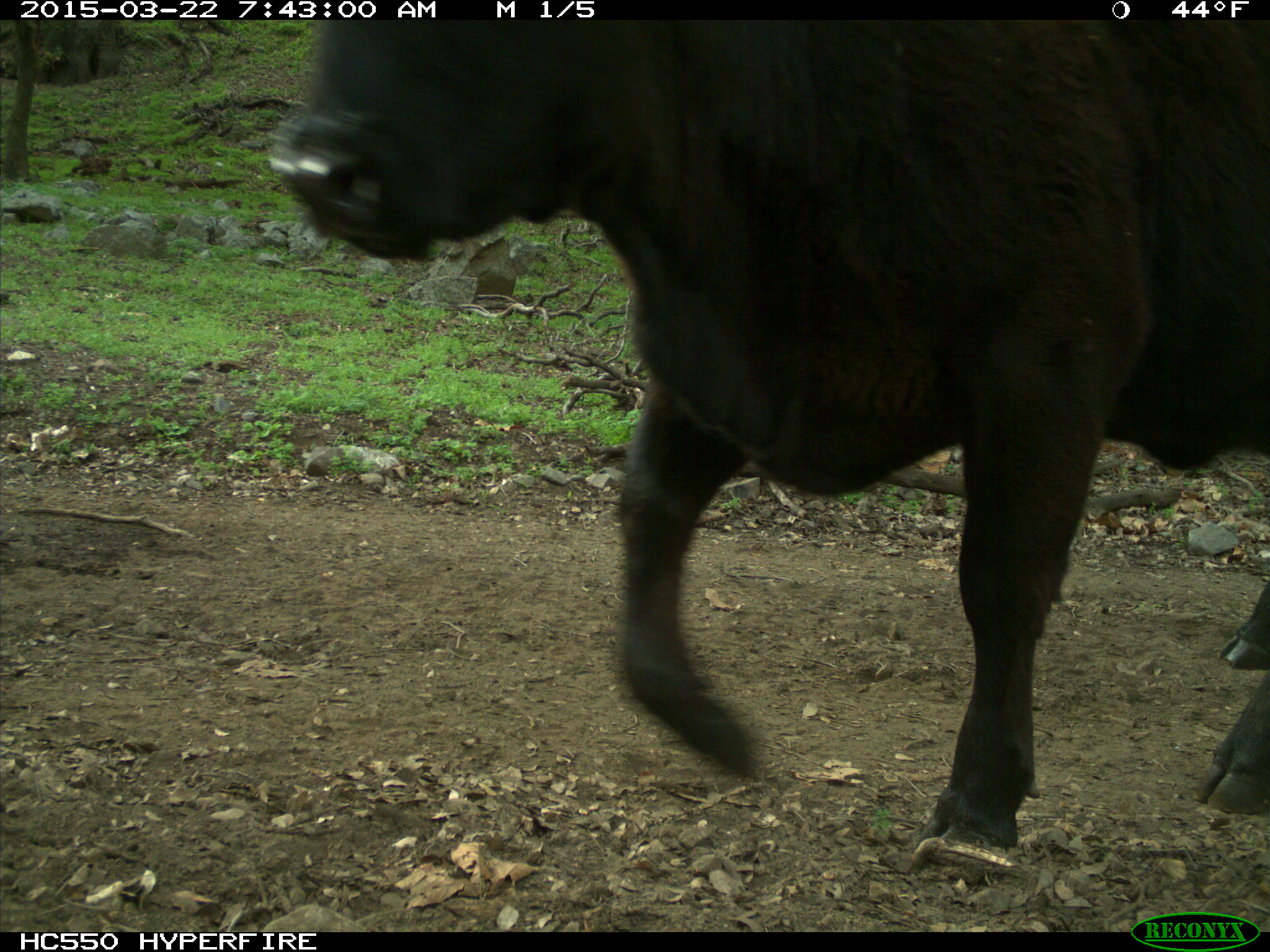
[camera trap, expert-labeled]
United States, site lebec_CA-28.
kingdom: Animalia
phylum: Chordata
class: Mammalia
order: Artiodactyla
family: Bovidae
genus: Bos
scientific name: Bos taurus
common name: domestic cow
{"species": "Bos taurus (domestic cow)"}